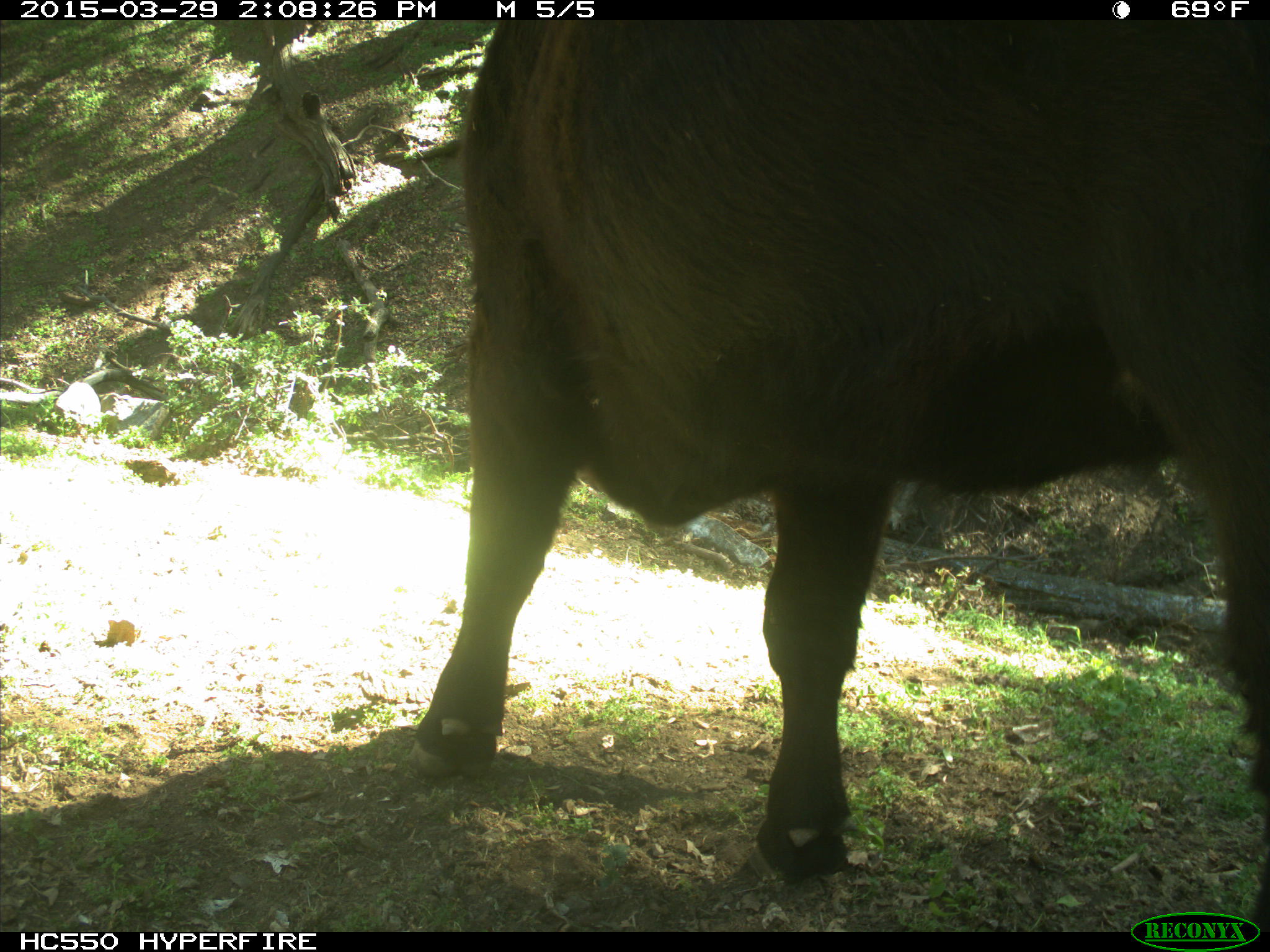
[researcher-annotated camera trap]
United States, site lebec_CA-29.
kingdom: Animalia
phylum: Chordata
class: Mammalia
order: Artiodactyla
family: Bovidae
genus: Bos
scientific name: Bos taurus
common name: domestic cow